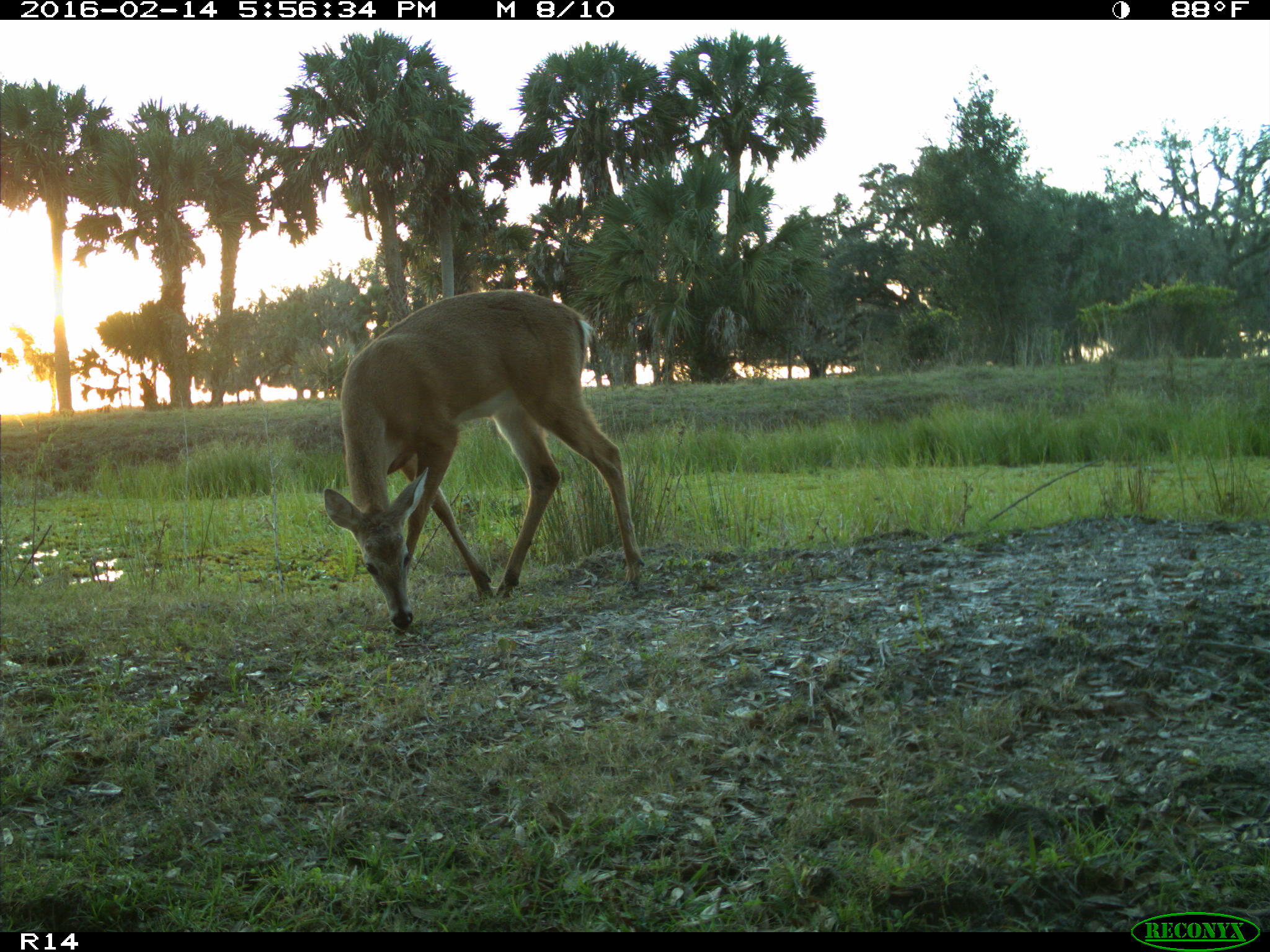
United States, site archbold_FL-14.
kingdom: Animalia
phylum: Chordata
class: Mammalia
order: Artiodactyla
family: Cervidae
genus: Odocoileus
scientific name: Odocoileus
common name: deer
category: unidentified deer